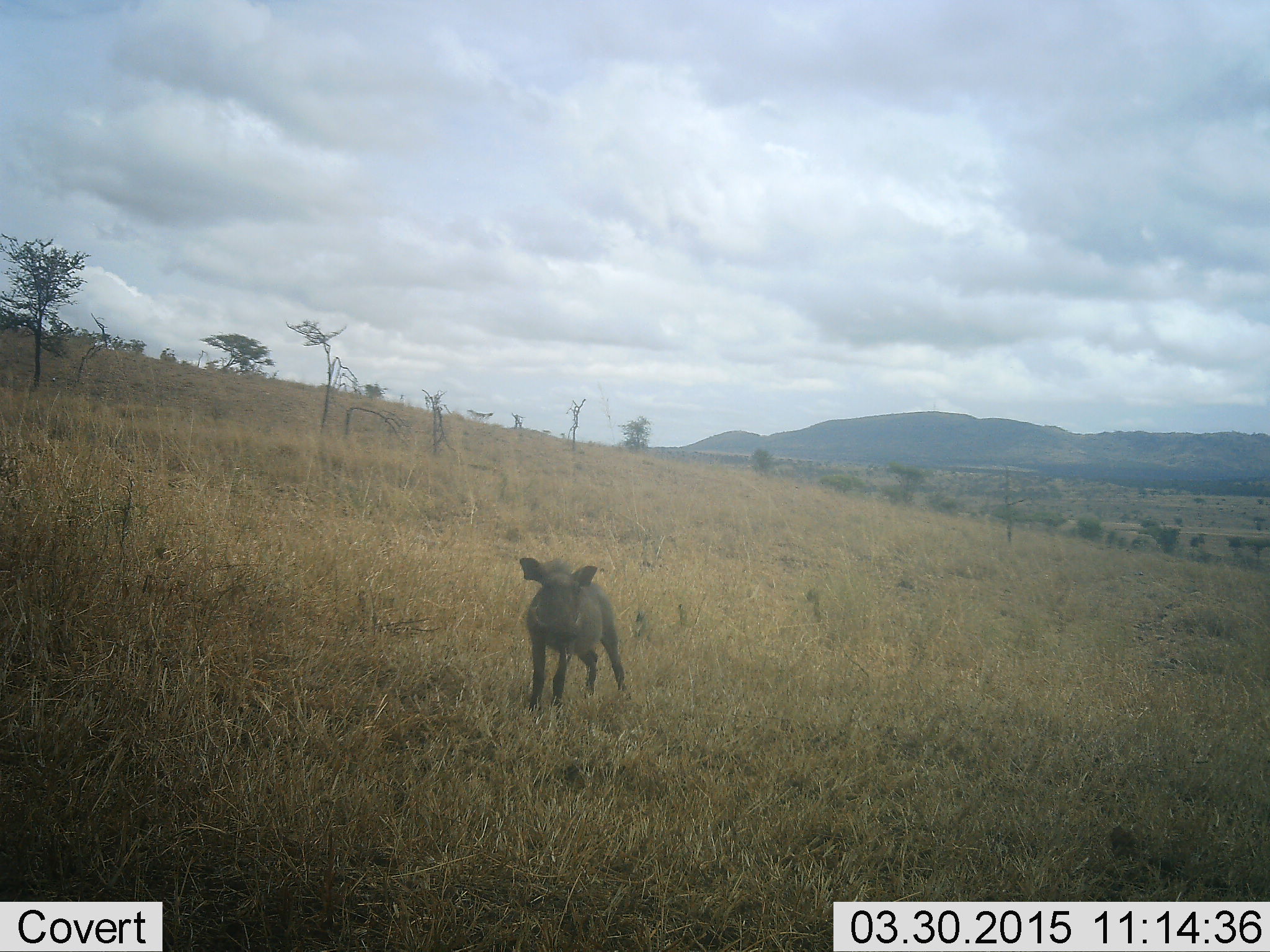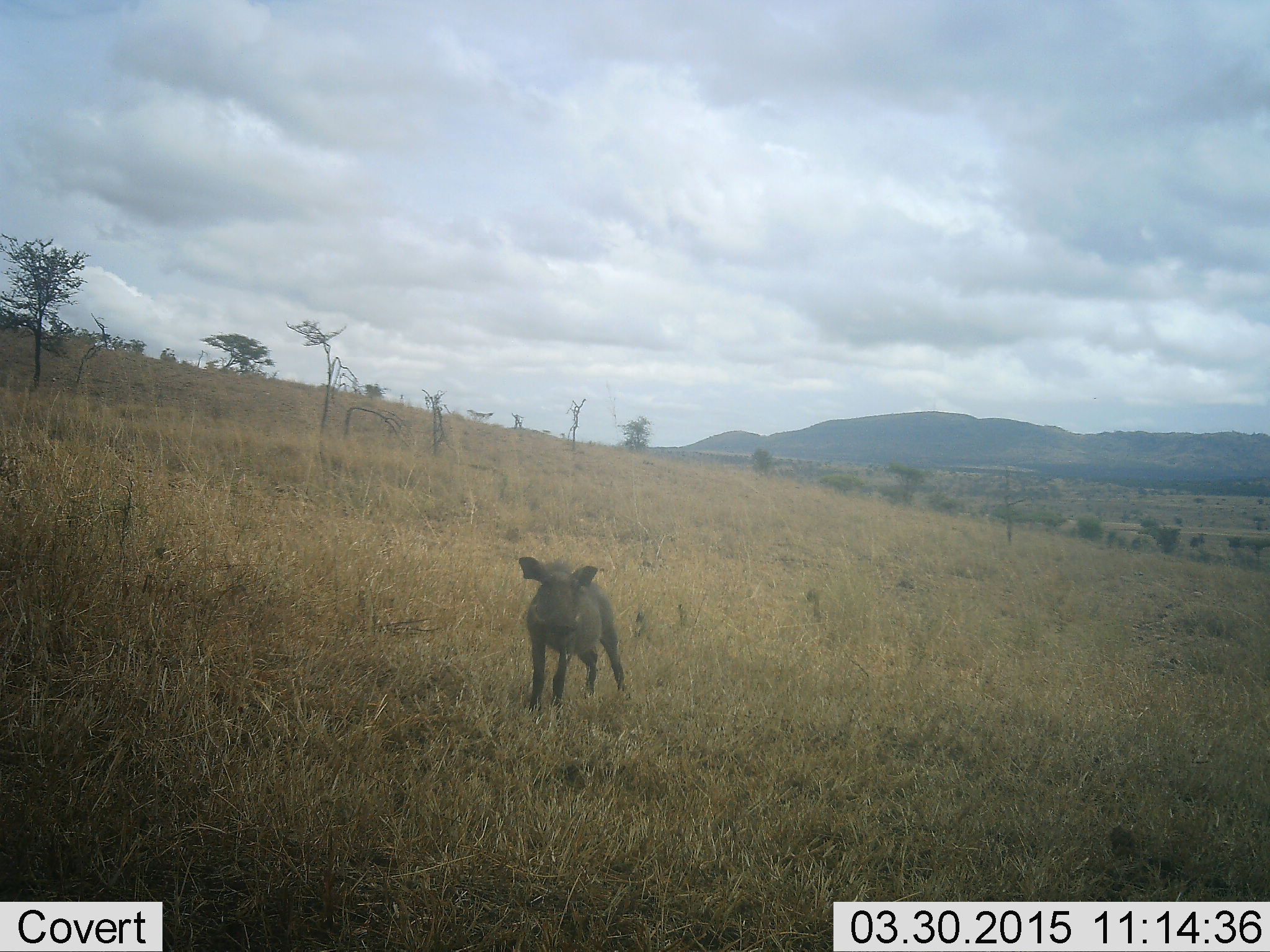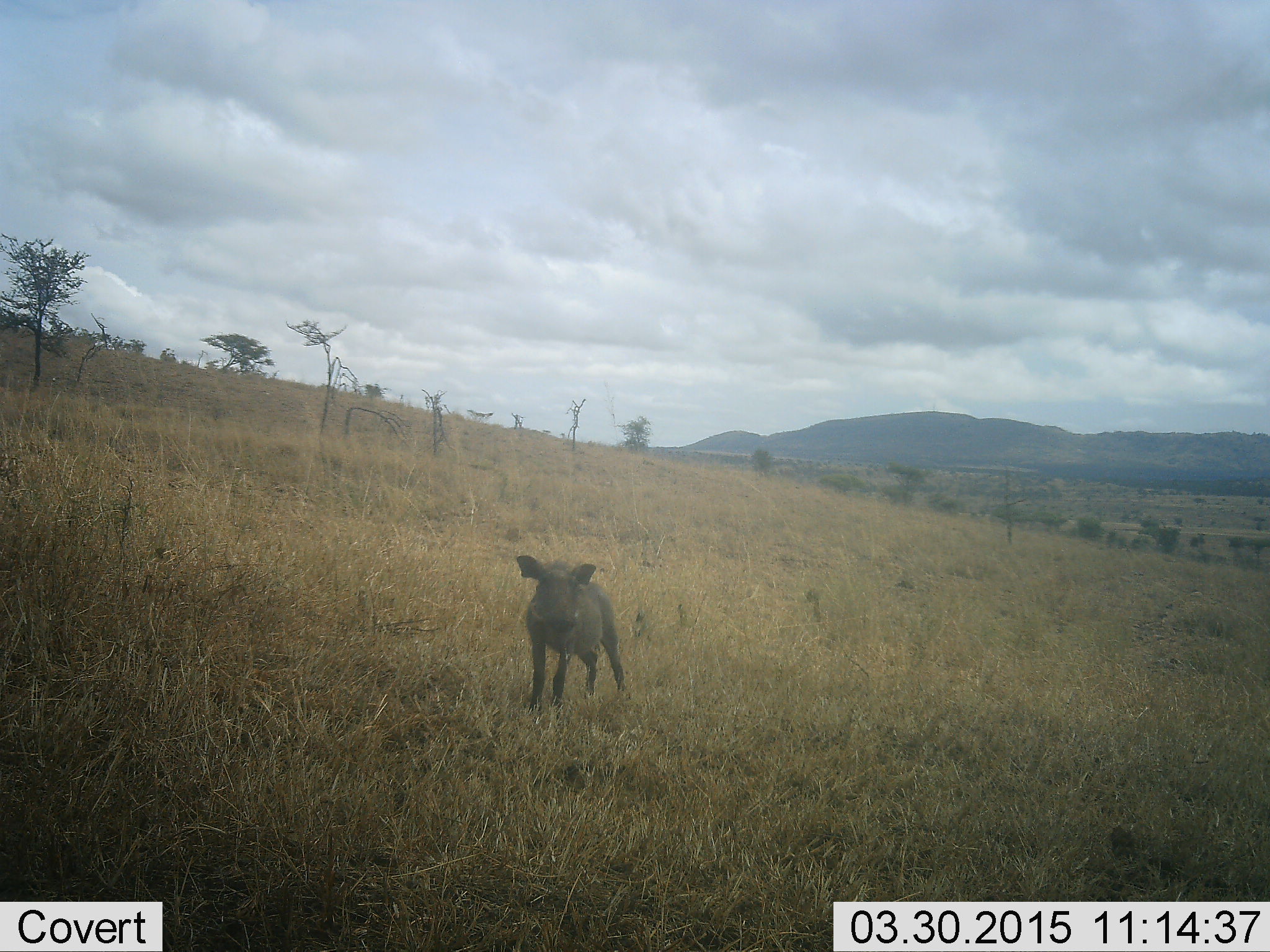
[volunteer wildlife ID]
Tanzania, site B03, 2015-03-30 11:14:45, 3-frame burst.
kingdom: Animalia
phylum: Chordata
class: Mammalia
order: Artiodactyla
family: Suidae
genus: Phacochoerus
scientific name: Phacochoerus africanus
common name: warthog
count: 1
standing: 100%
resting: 0%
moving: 10%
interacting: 0%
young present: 0%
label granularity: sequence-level